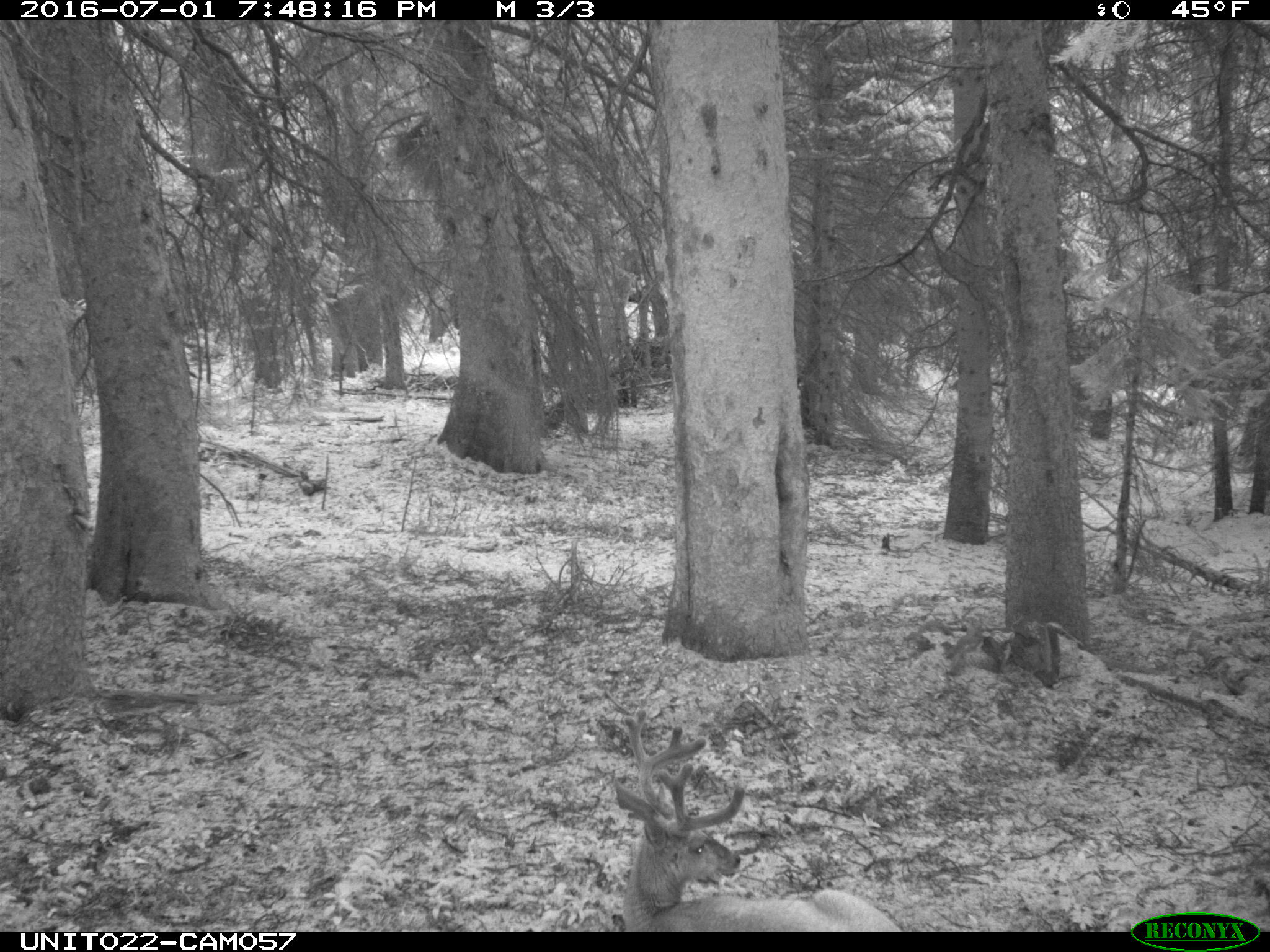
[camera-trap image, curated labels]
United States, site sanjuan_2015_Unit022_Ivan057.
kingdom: Animalia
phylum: Chordata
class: Mammalia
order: Artiodactyla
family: Cervidae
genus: Odocoileus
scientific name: Odocoileus hemionus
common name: mule deer